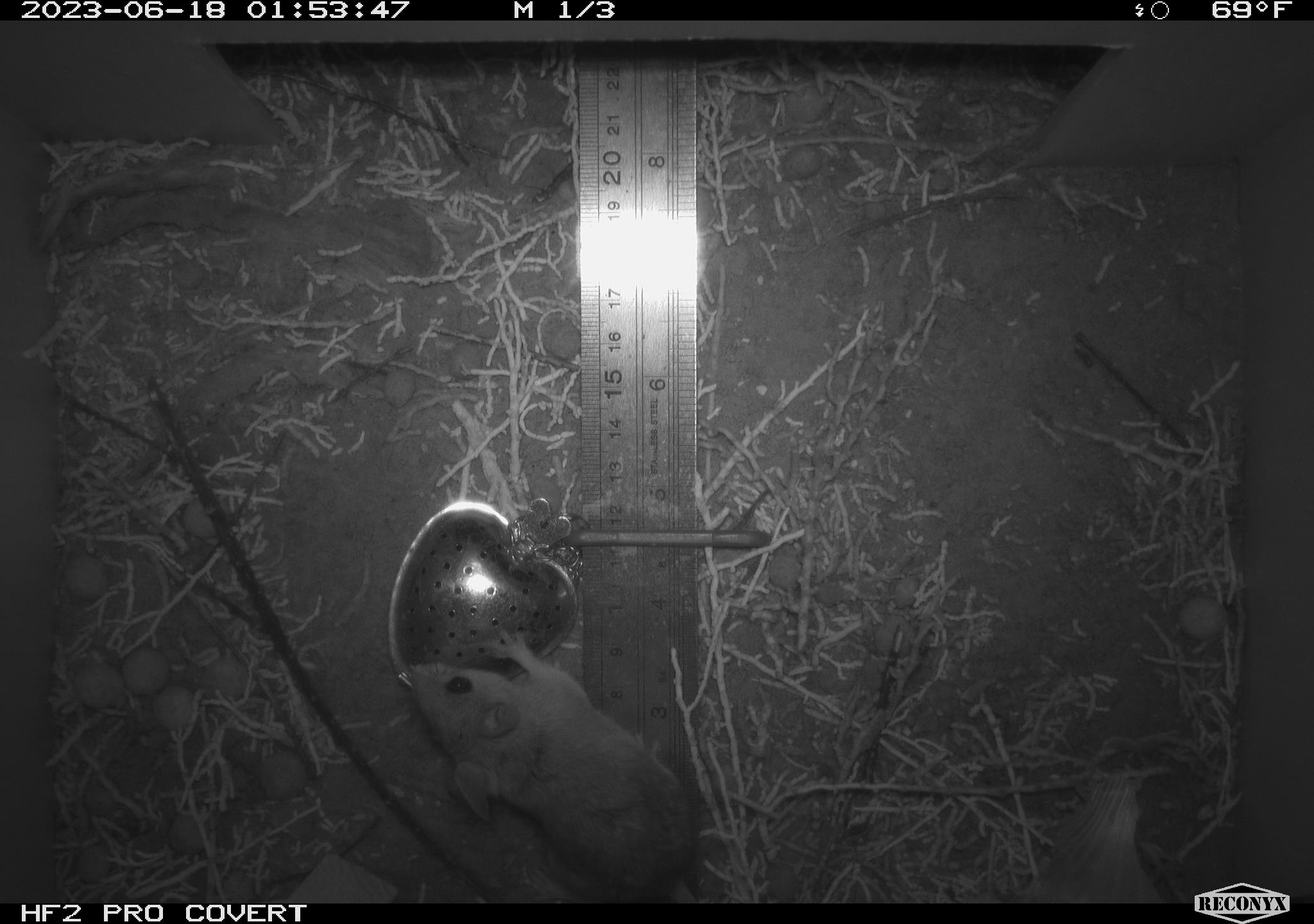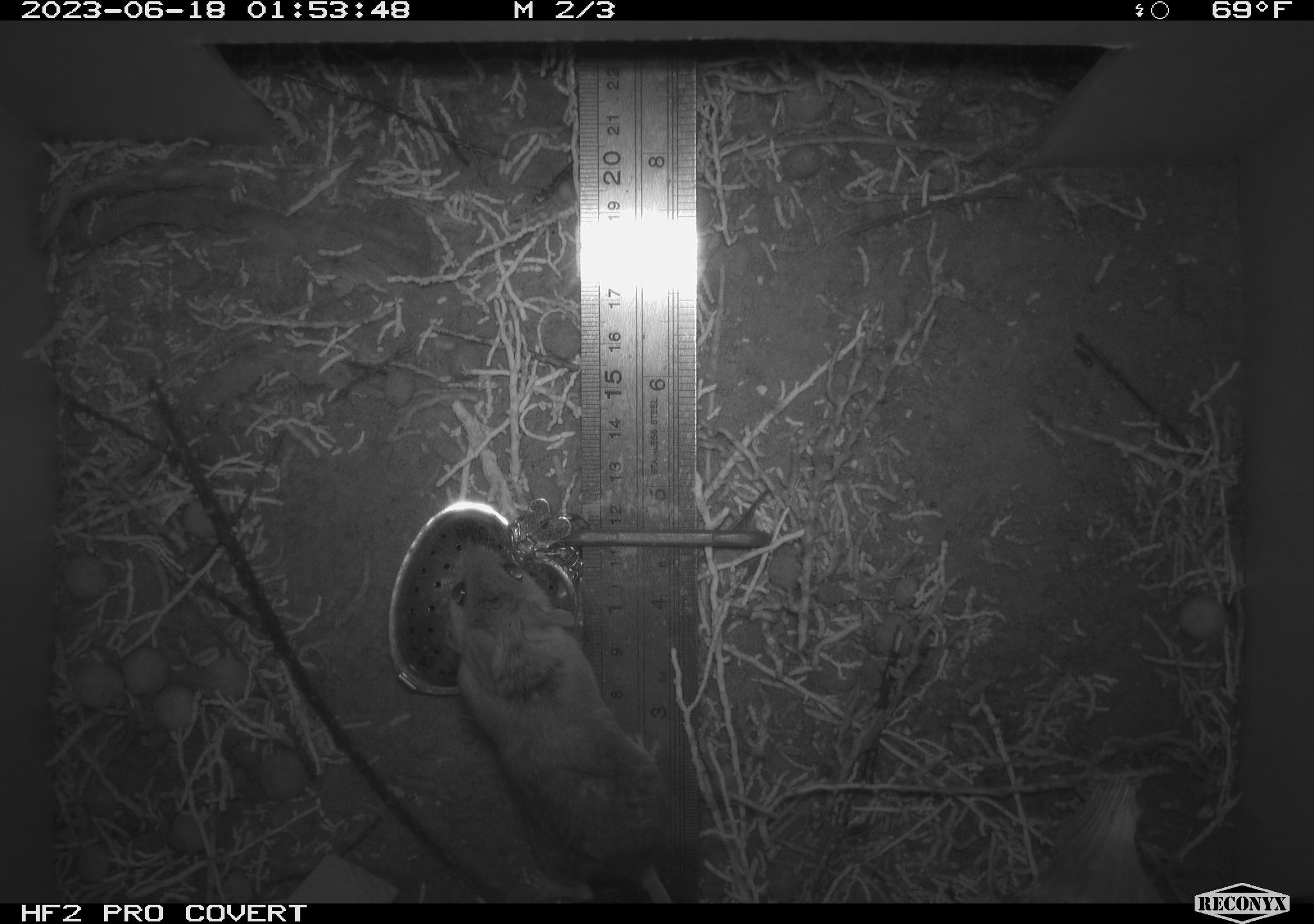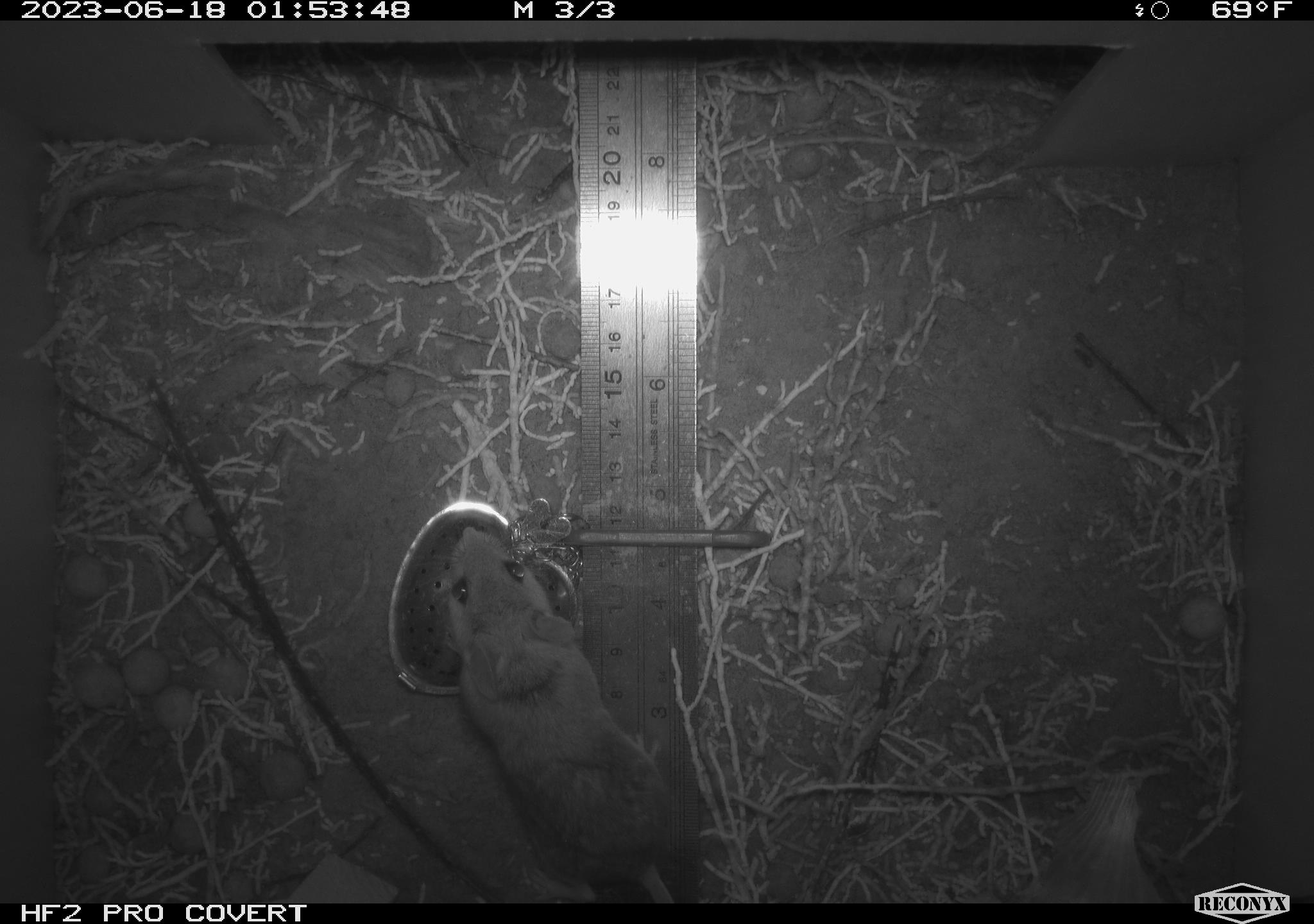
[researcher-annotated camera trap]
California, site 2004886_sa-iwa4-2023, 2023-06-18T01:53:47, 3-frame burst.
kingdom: Animalia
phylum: Chordata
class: Mammalia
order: Rodentia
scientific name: Rodentia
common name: mouse species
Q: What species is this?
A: Mouse species (Rodentia).